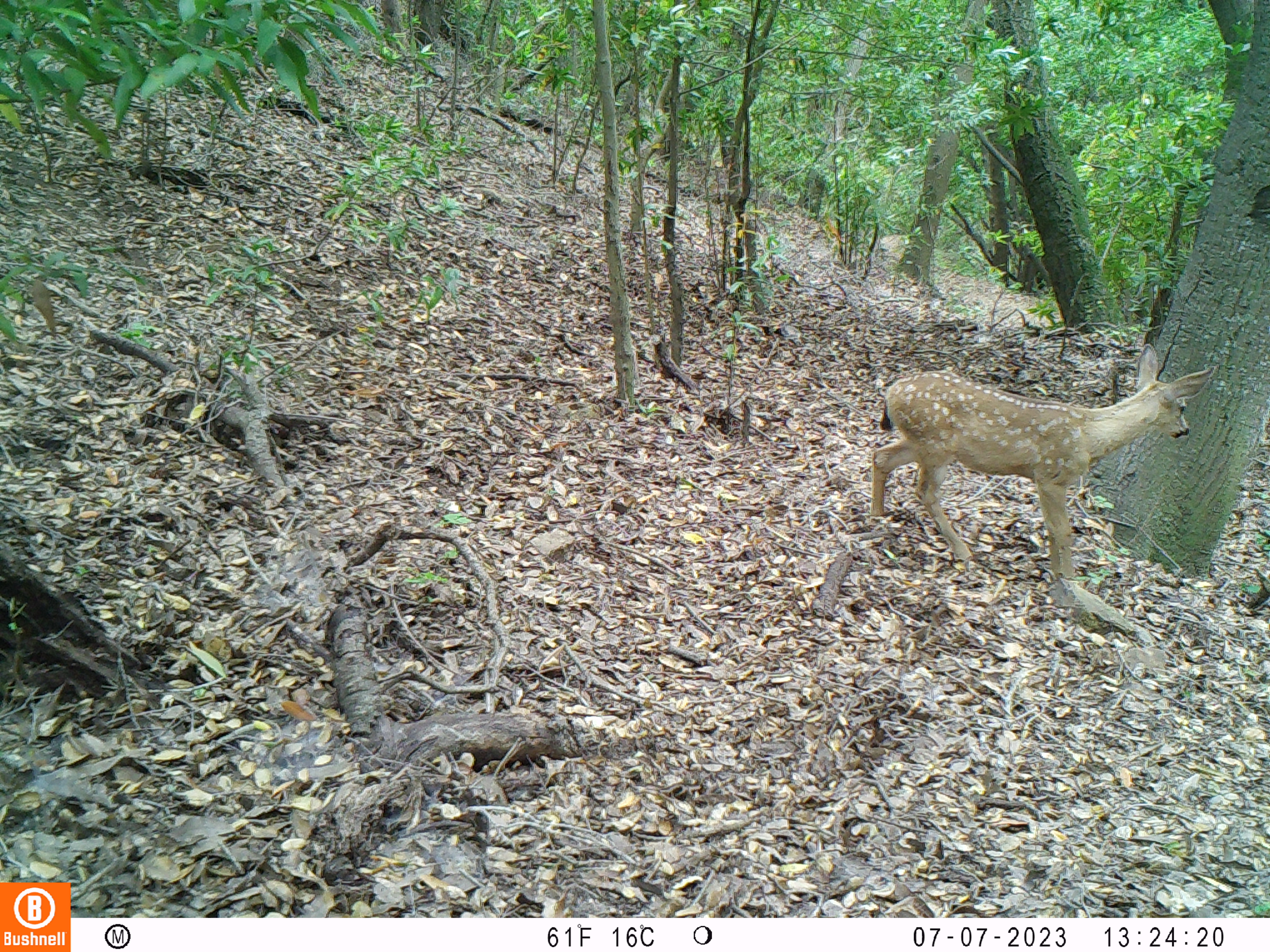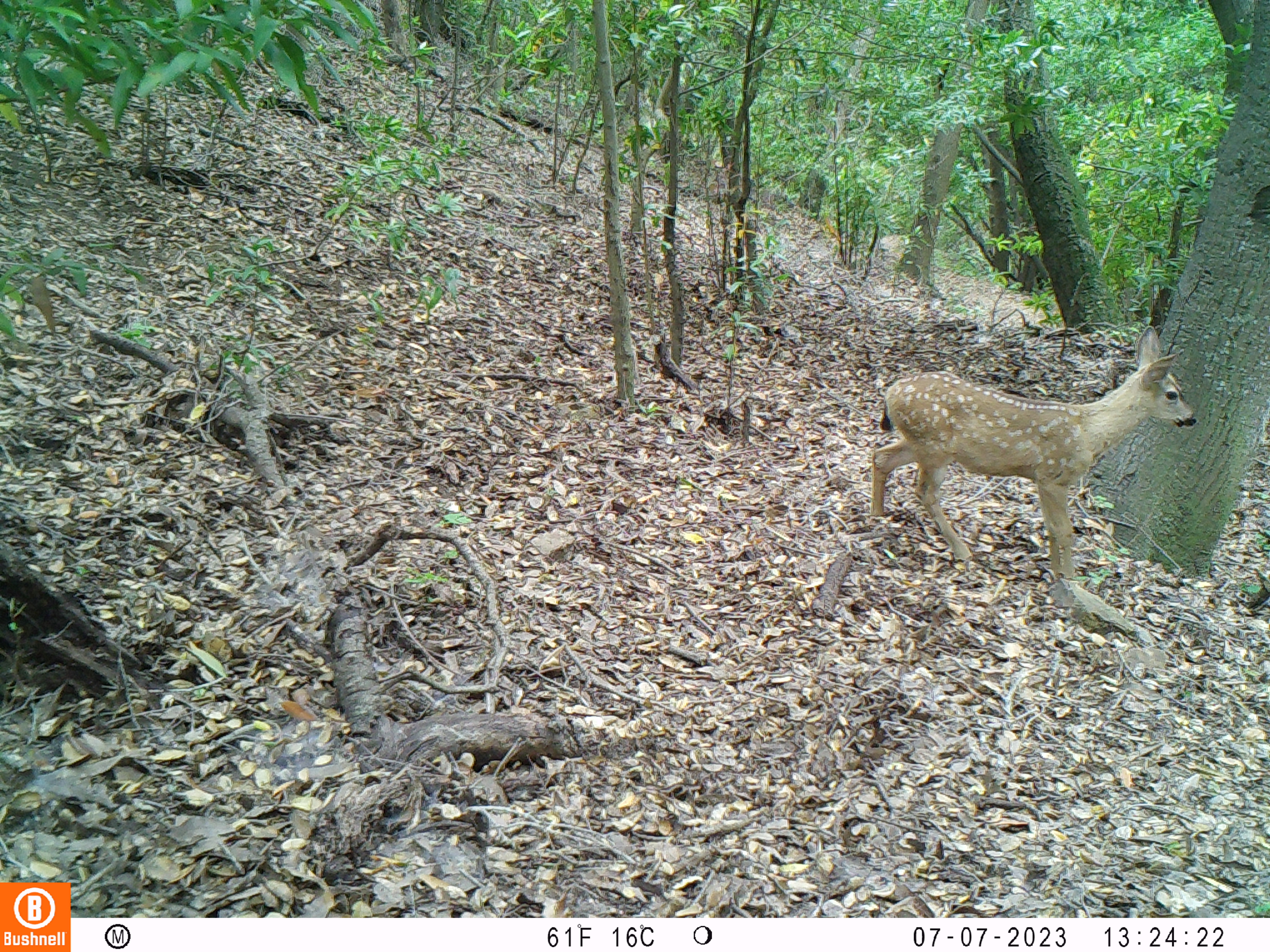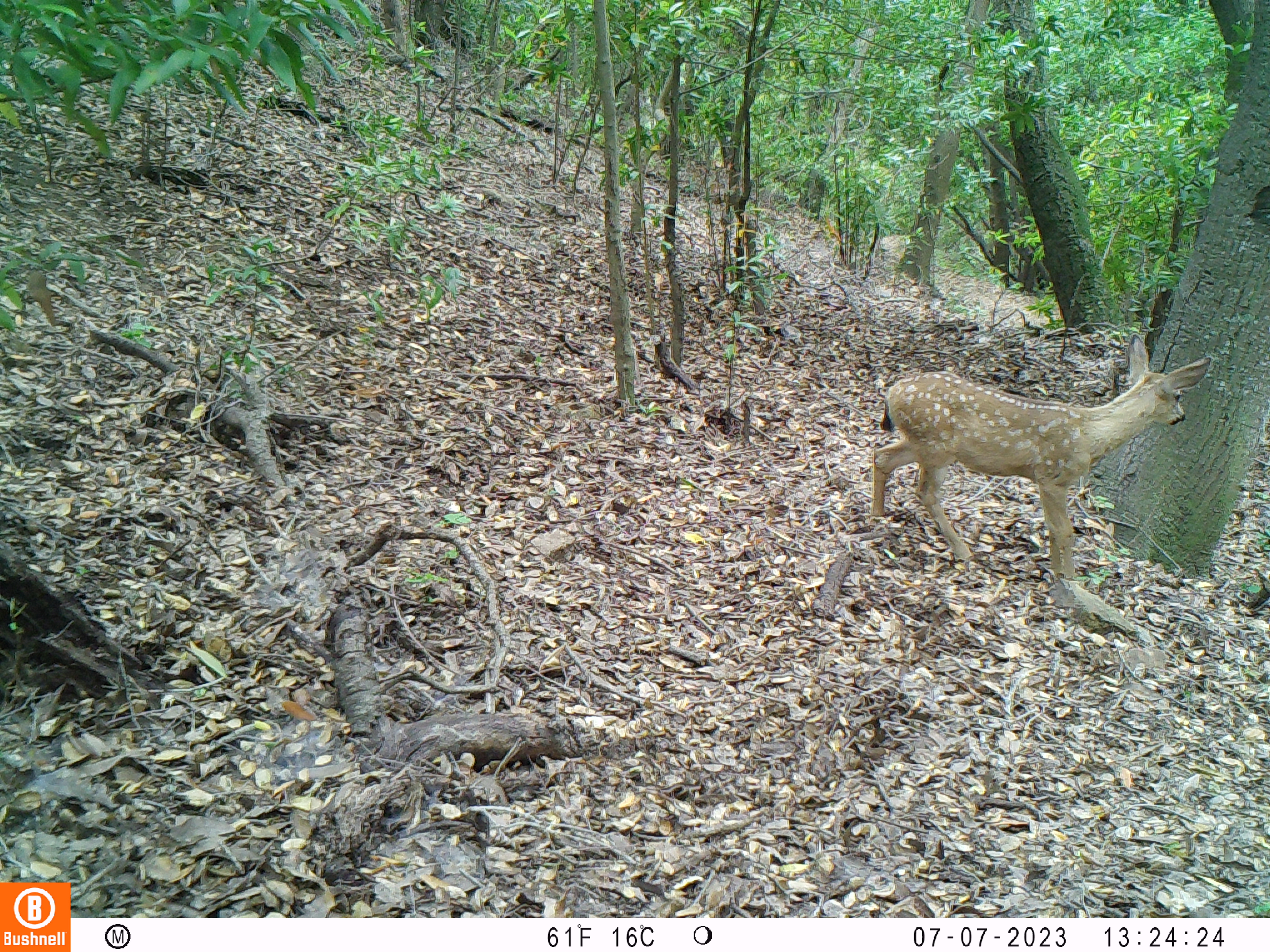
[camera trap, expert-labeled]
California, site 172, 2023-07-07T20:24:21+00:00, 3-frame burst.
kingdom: Animalia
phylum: Chordata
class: Mammalia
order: Artiodactyla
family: Cervidae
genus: Odocoileus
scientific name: Odocoileus hemionus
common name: mule deer